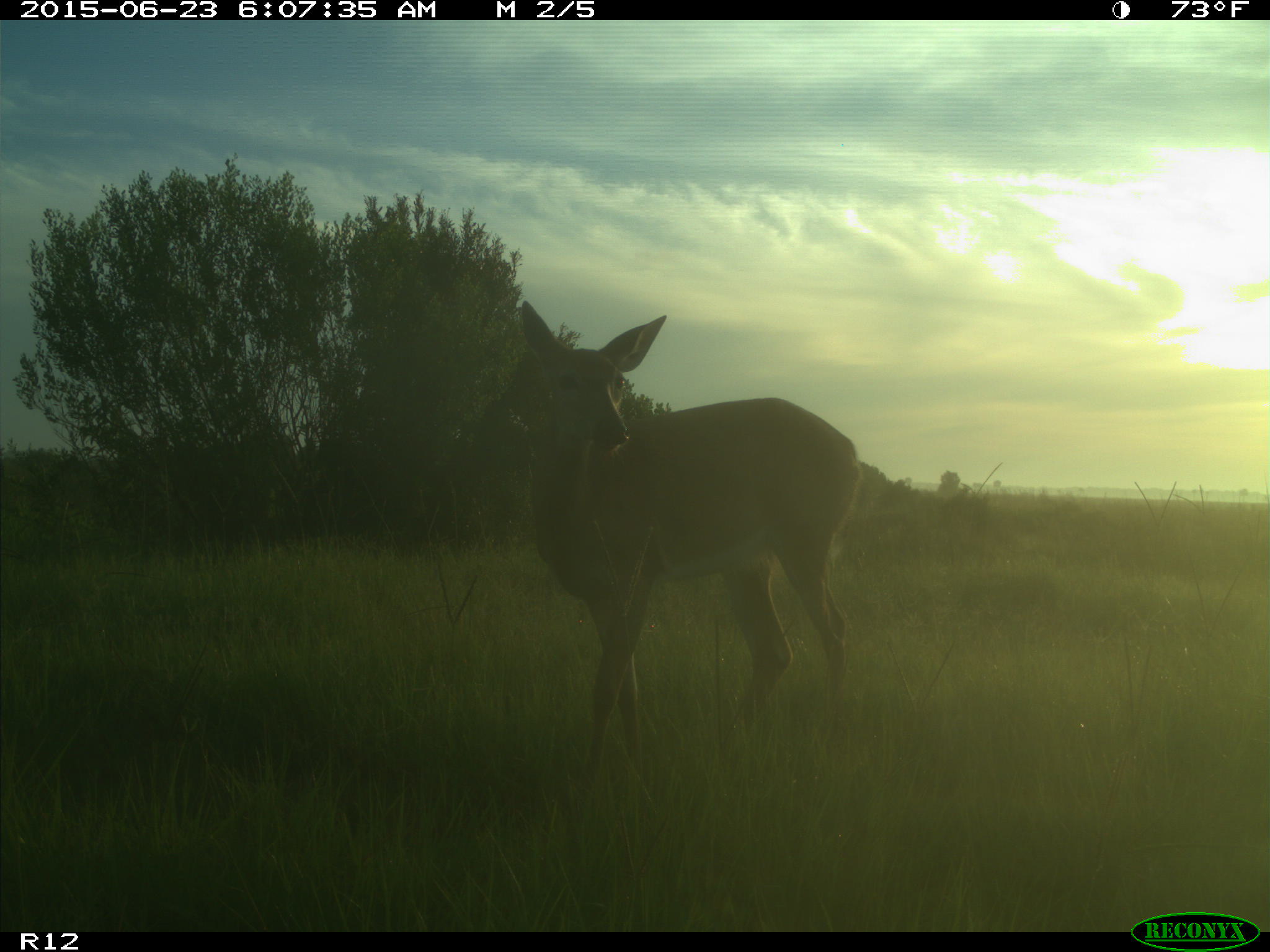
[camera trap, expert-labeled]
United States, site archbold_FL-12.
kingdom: Animalia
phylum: Chordata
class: Mammalia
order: Artiodactyla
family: Cervidae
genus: Odocoileus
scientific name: Odocoileus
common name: deer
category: unidentified deer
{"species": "unidentified deer (deer) (Odocoileus)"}